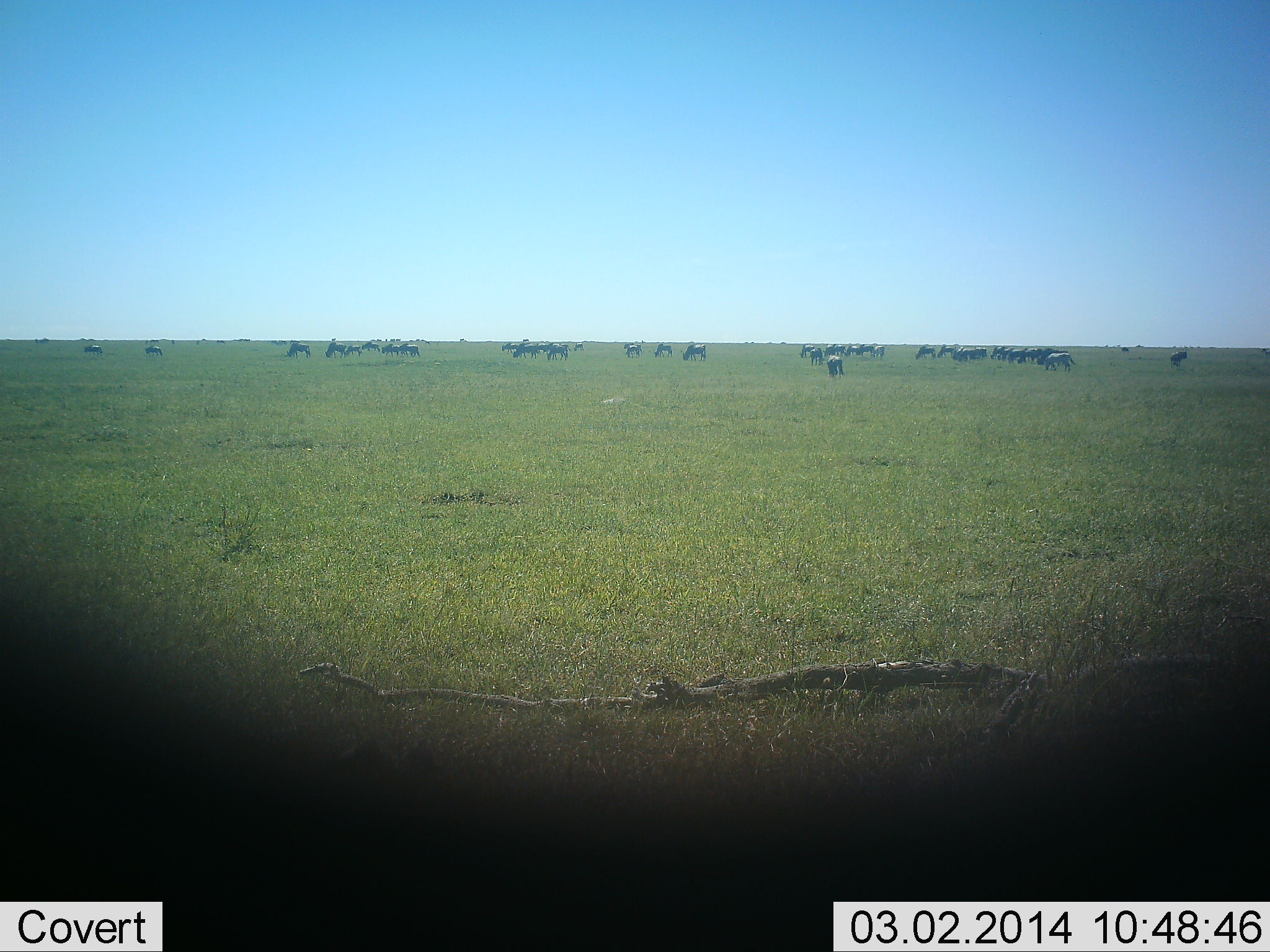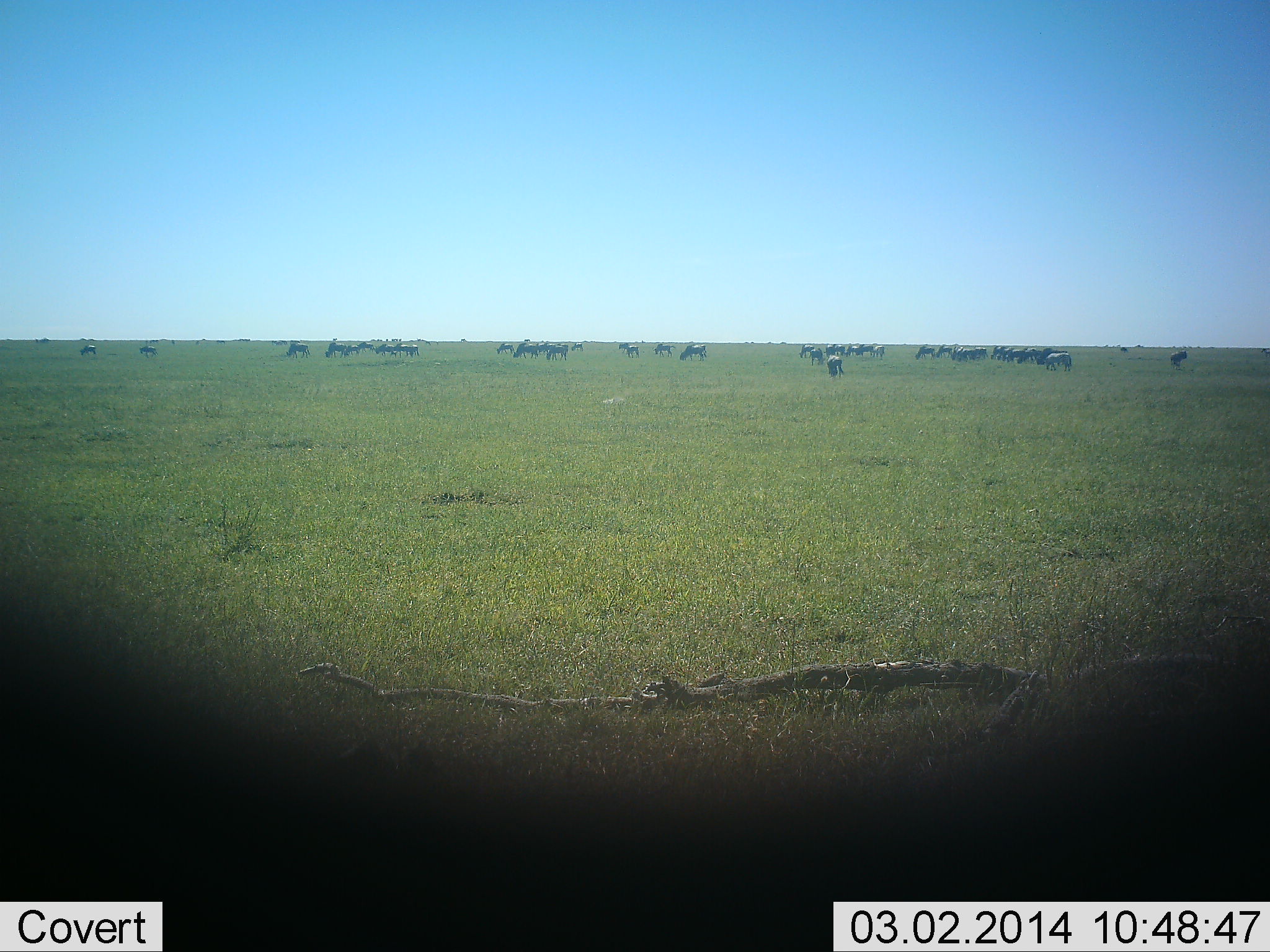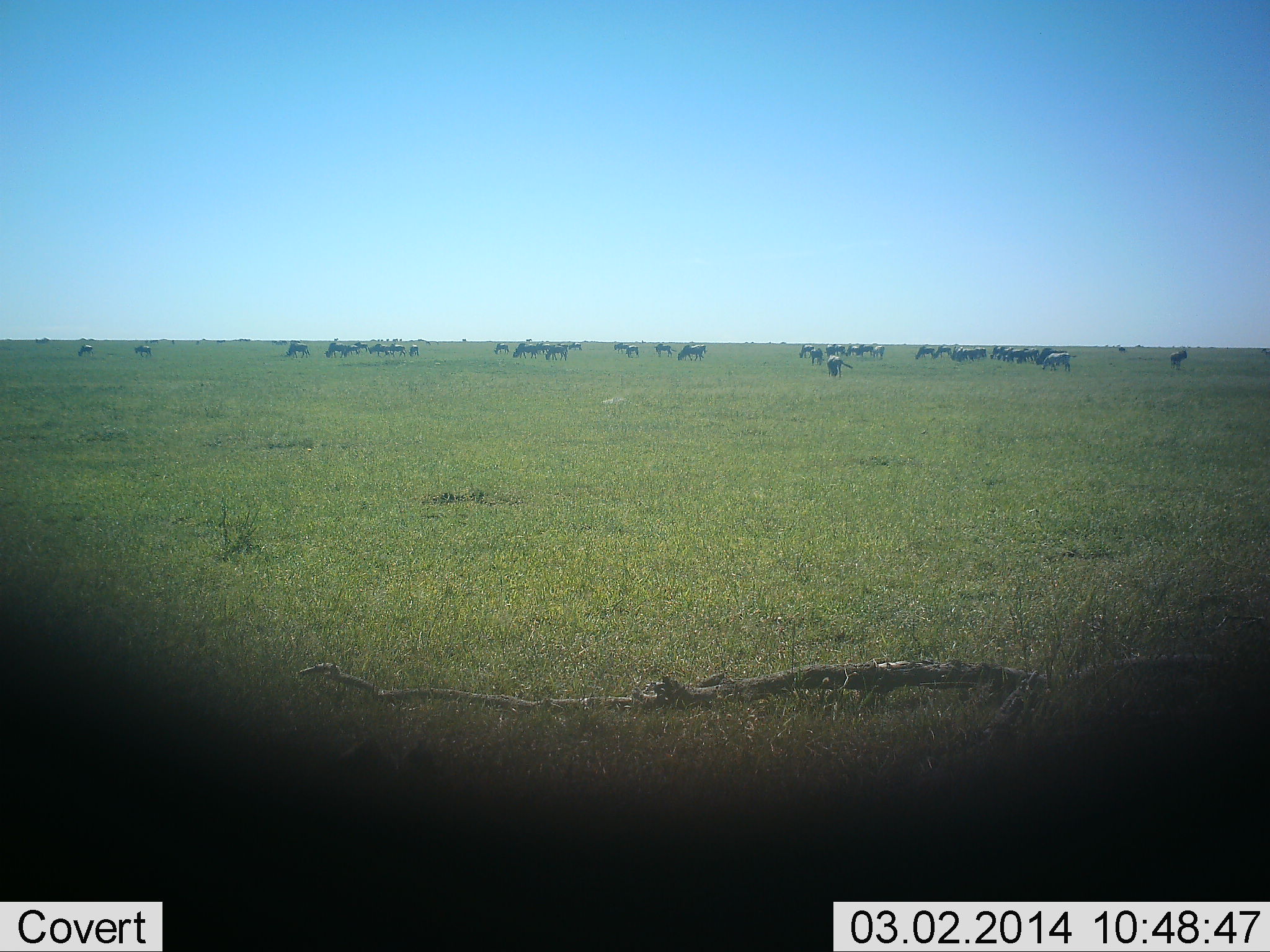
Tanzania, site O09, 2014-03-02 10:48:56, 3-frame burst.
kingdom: Animalia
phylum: Chordata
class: Mammalia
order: Artiodactyla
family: Bovidae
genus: Connochaetes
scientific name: Connochaetes taurinus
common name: blue wildebeest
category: wildebeest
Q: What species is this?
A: Wildebeest (blue wildebeest) (Connochaetes taurinus).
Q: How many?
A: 11-50.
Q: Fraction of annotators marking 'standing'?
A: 40%.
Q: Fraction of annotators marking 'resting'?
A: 0%.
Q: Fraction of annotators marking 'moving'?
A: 10%.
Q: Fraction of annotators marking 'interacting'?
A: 0%.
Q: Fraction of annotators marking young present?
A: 0%.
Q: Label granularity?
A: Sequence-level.